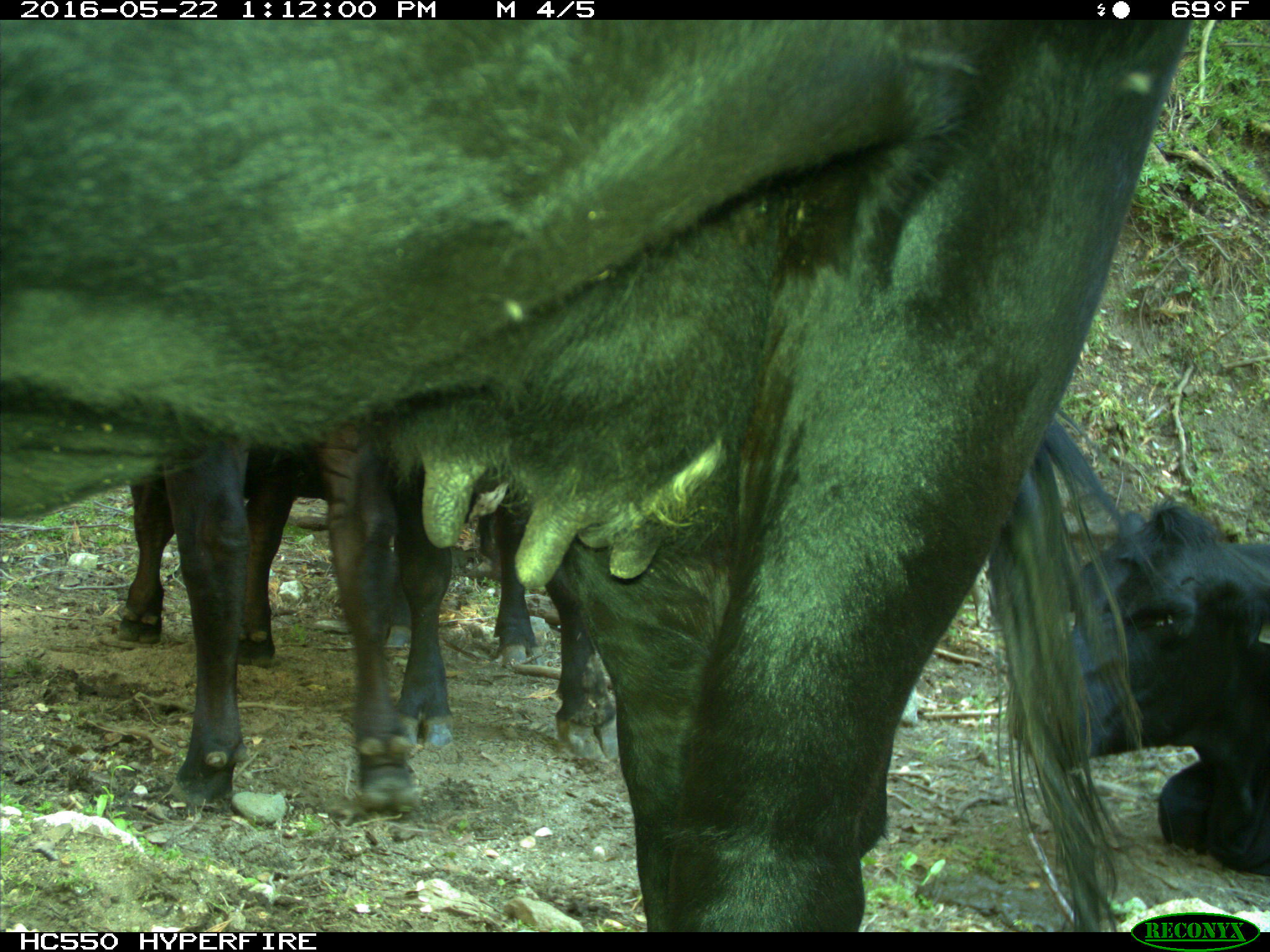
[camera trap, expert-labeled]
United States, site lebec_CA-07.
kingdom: Animalia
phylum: Chordata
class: Mammalia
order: Artiodactyla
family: Bovidae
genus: Bos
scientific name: Bos taurus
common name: domestic cow